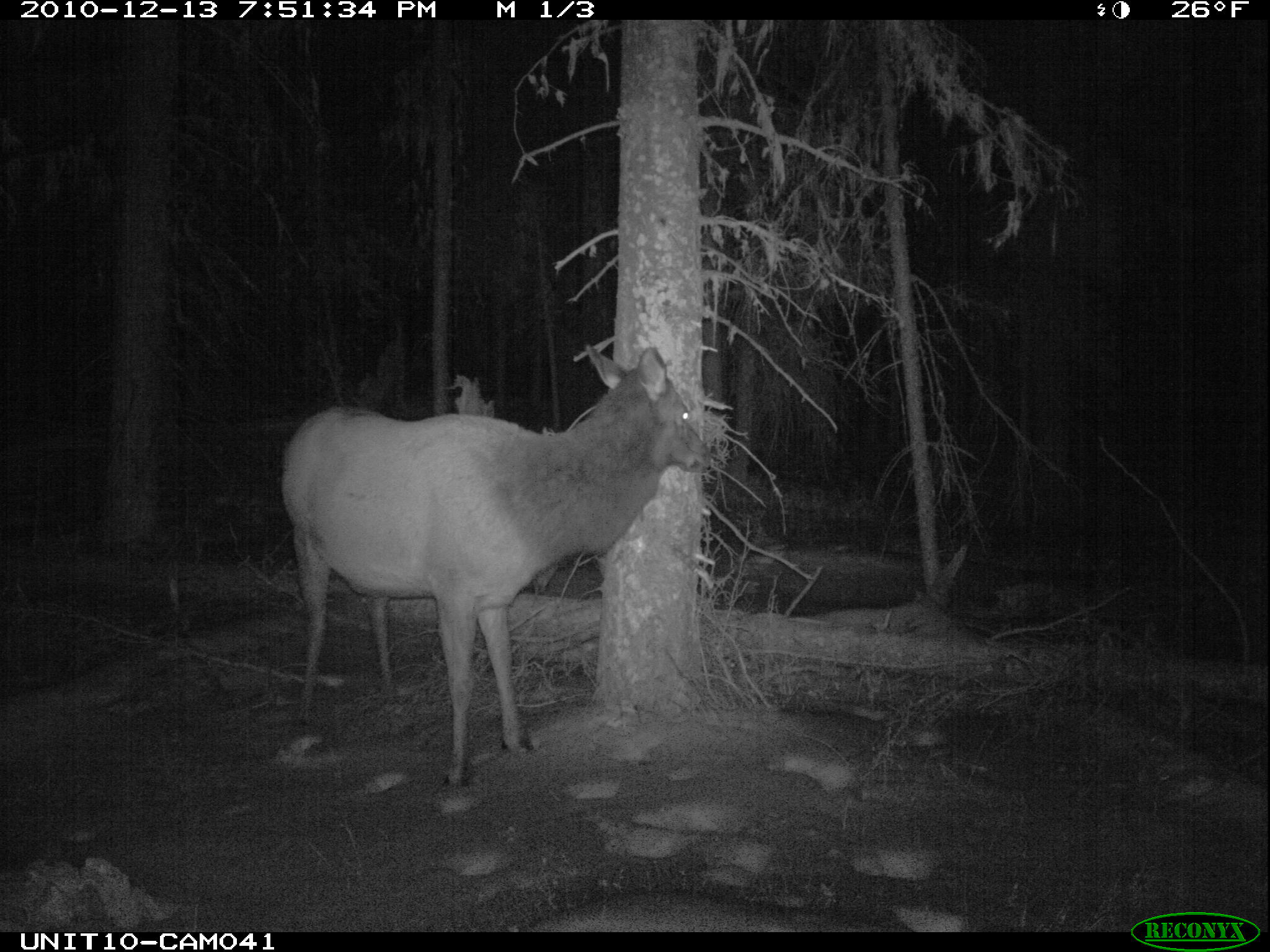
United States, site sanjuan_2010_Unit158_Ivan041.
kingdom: Animalia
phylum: Chordata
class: Mammalia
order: Artiodactyla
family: Cervidae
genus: Cervus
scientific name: Cervus elaphus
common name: red deer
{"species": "Cervus elaphus (red deer)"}